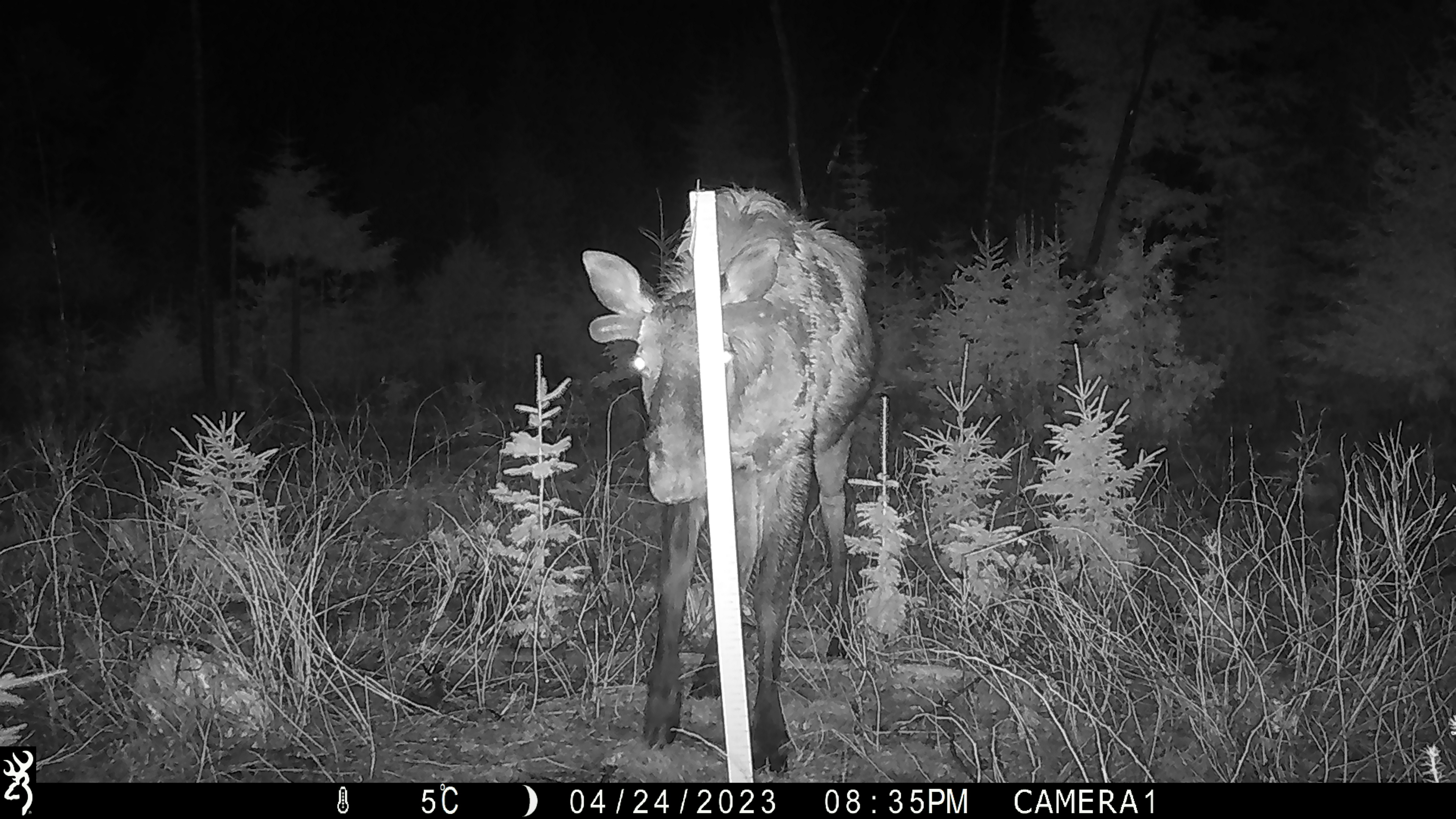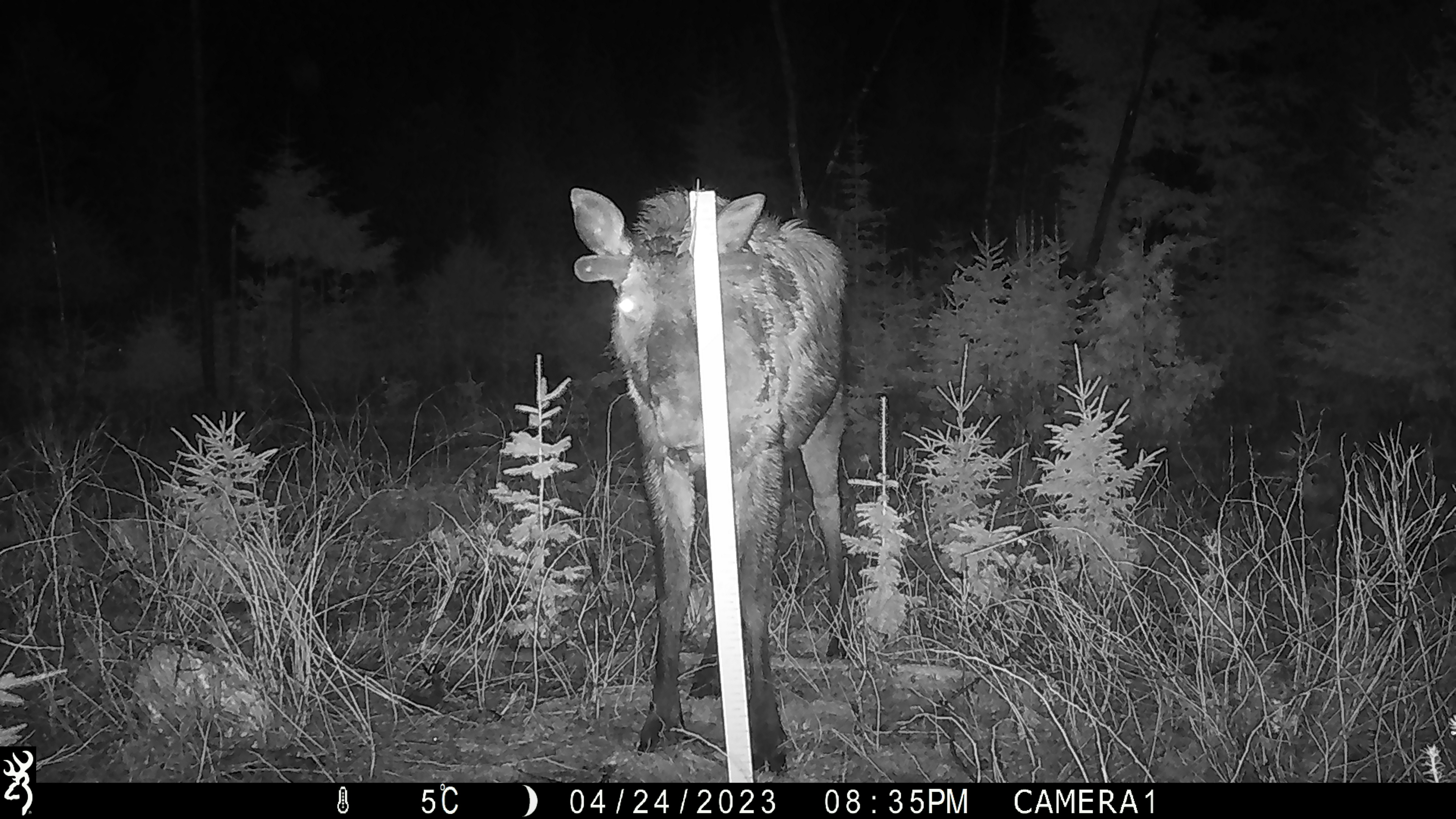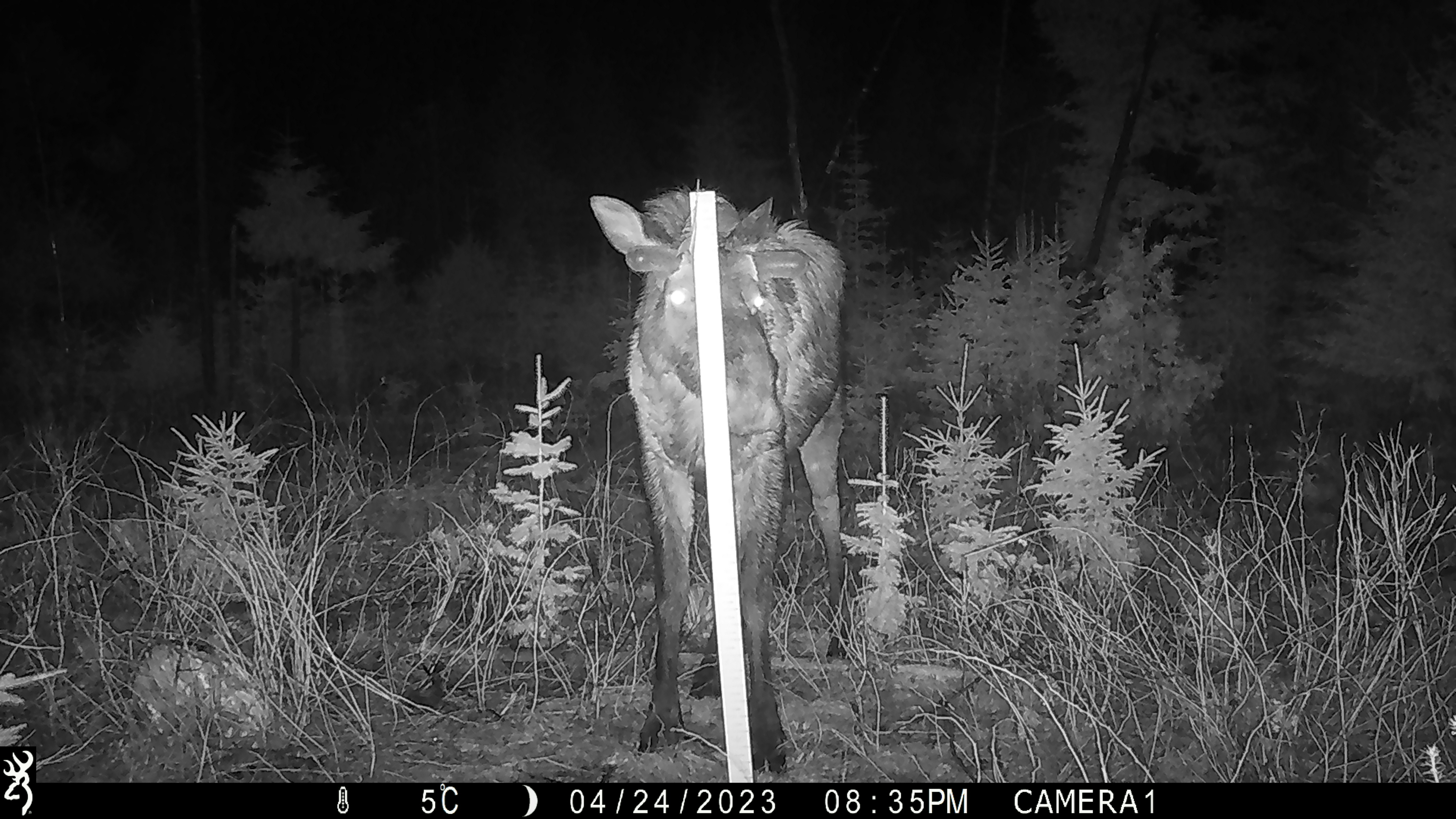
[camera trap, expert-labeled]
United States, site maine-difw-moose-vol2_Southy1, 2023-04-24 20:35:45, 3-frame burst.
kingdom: Animalia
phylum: Chordata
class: Mammalia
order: Artiodactyla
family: Cervidae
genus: Alces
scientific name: Alces alces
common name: moose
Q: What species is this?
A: Moose (Alces alces).